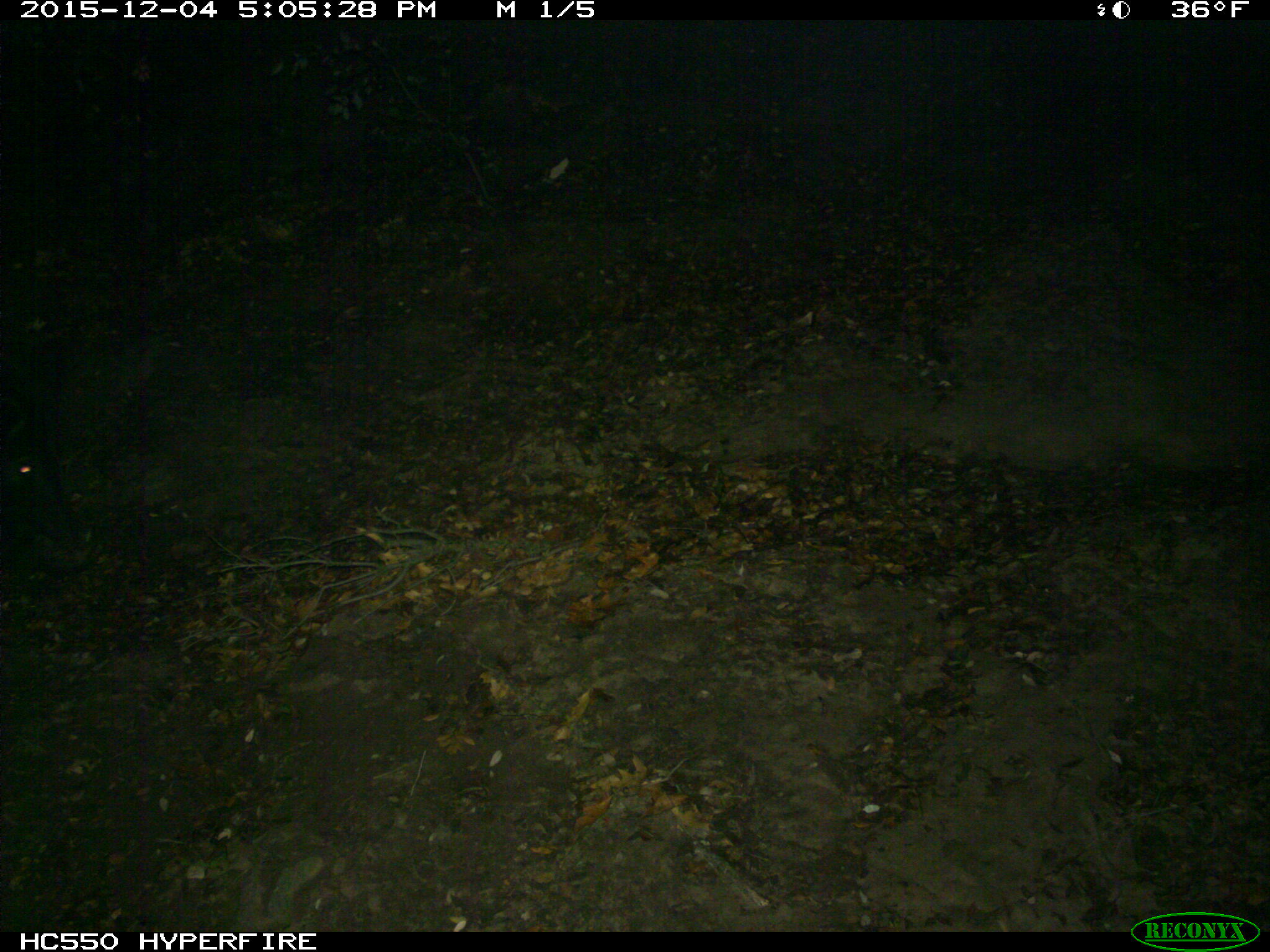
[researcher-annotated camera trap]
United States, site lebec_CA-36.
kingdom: Animalia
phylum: Chordata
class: Mammalia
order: Artiodactyla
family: Suidae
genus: Sus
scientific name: Sus scrofa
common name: wild boar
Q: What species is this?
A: Sus scrofa (wild boar).